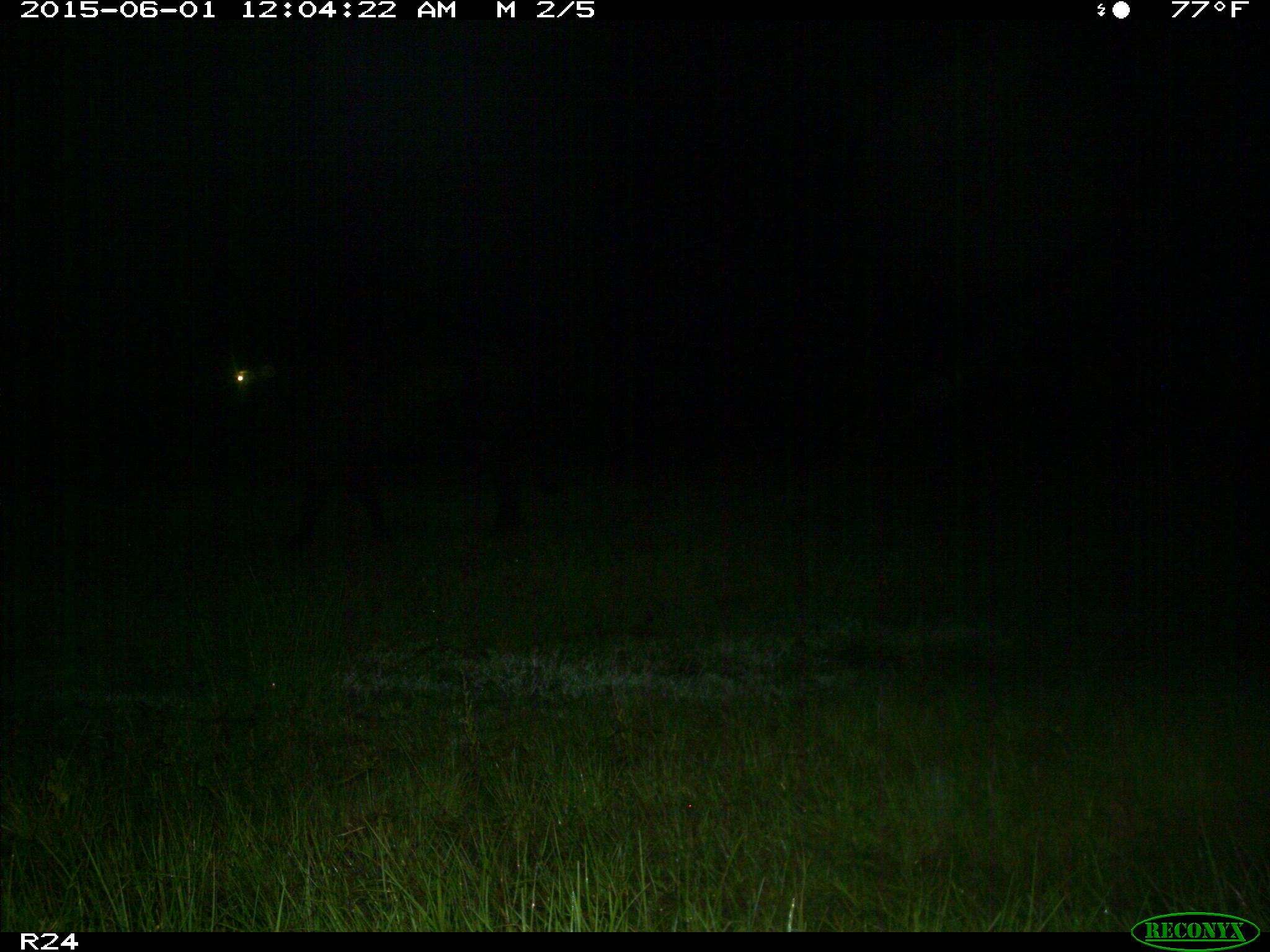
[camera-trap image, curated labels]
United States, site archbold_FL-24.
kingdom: Animalia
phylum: Chordata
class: Mammalia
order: Artiodactyla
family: Bovidae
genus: Bos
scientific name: Bos taurus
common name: domestic cow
Bos taurus (domestic cow).